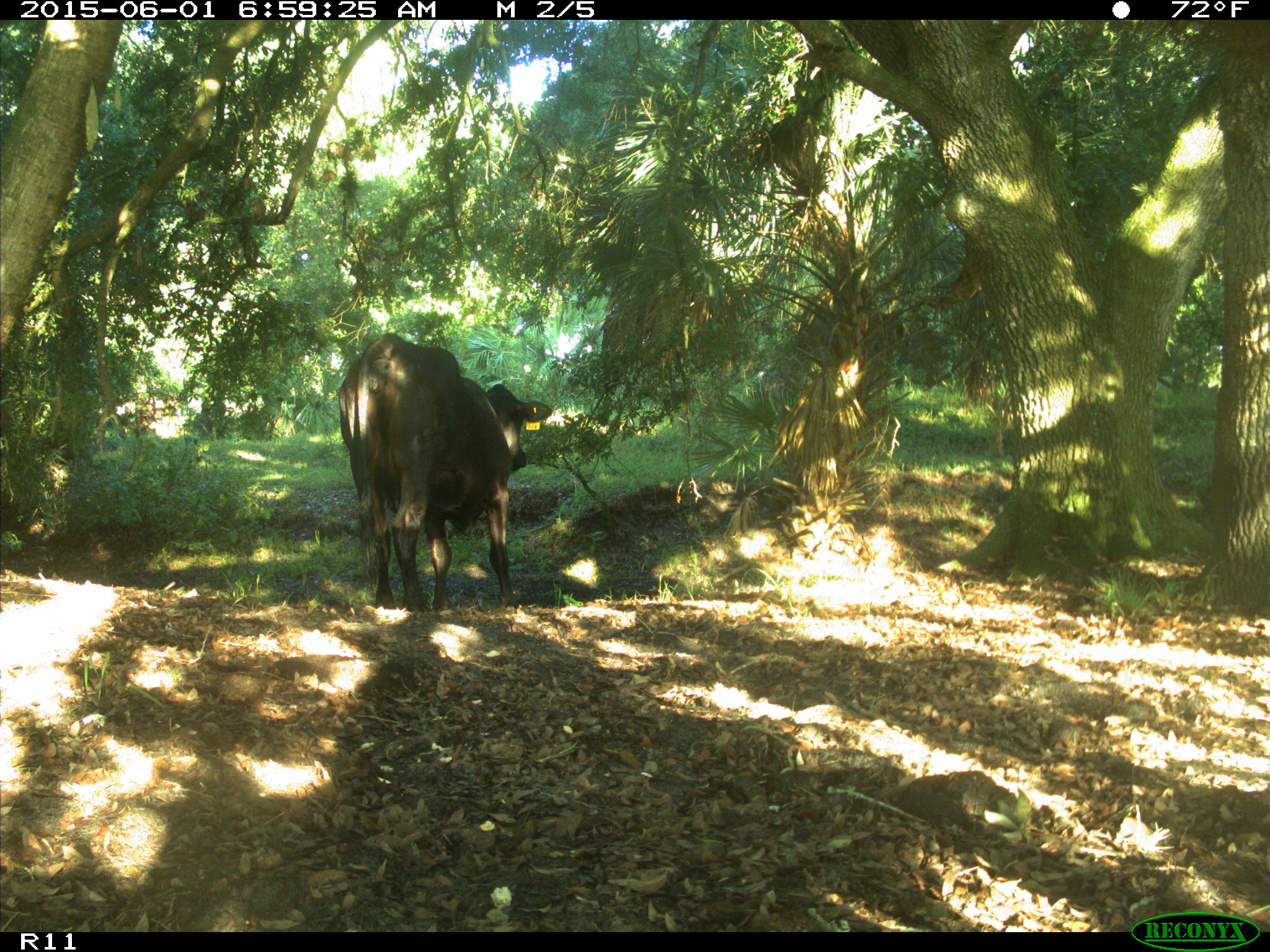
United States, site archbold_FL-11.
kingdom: Animalia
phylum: Chordata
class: Mammalia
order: Artiodactyla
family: Bovidae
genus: Bos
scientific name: Bos taurus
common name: domestic cow